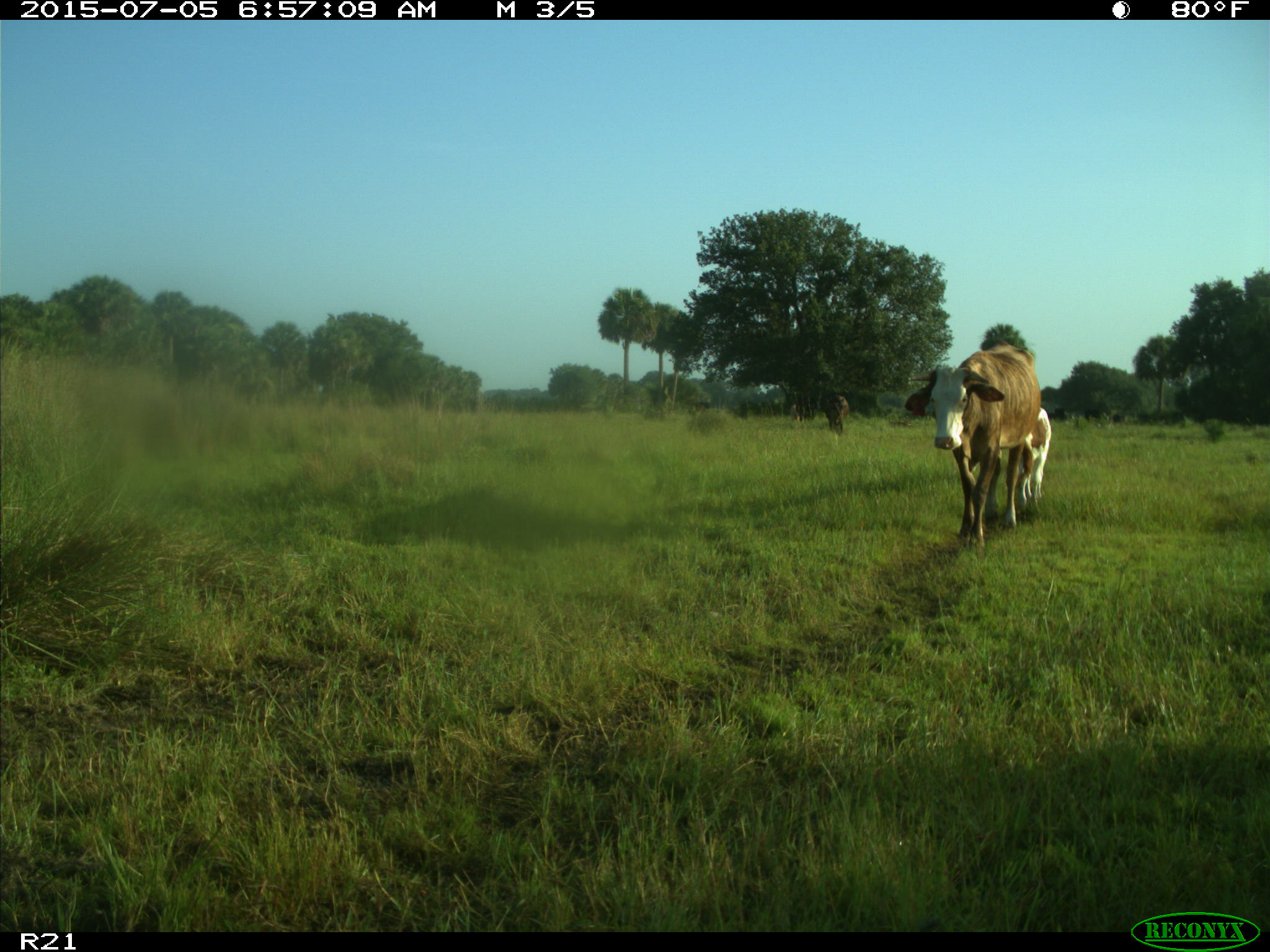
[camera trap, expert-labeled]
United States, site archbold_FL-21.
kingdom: Animalia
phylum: Chordata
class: Mammalia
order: Artiodactyla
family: Bovidae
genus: Bos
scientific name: Bos taurus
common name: domestic cow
Bos taurus (domestic cow).